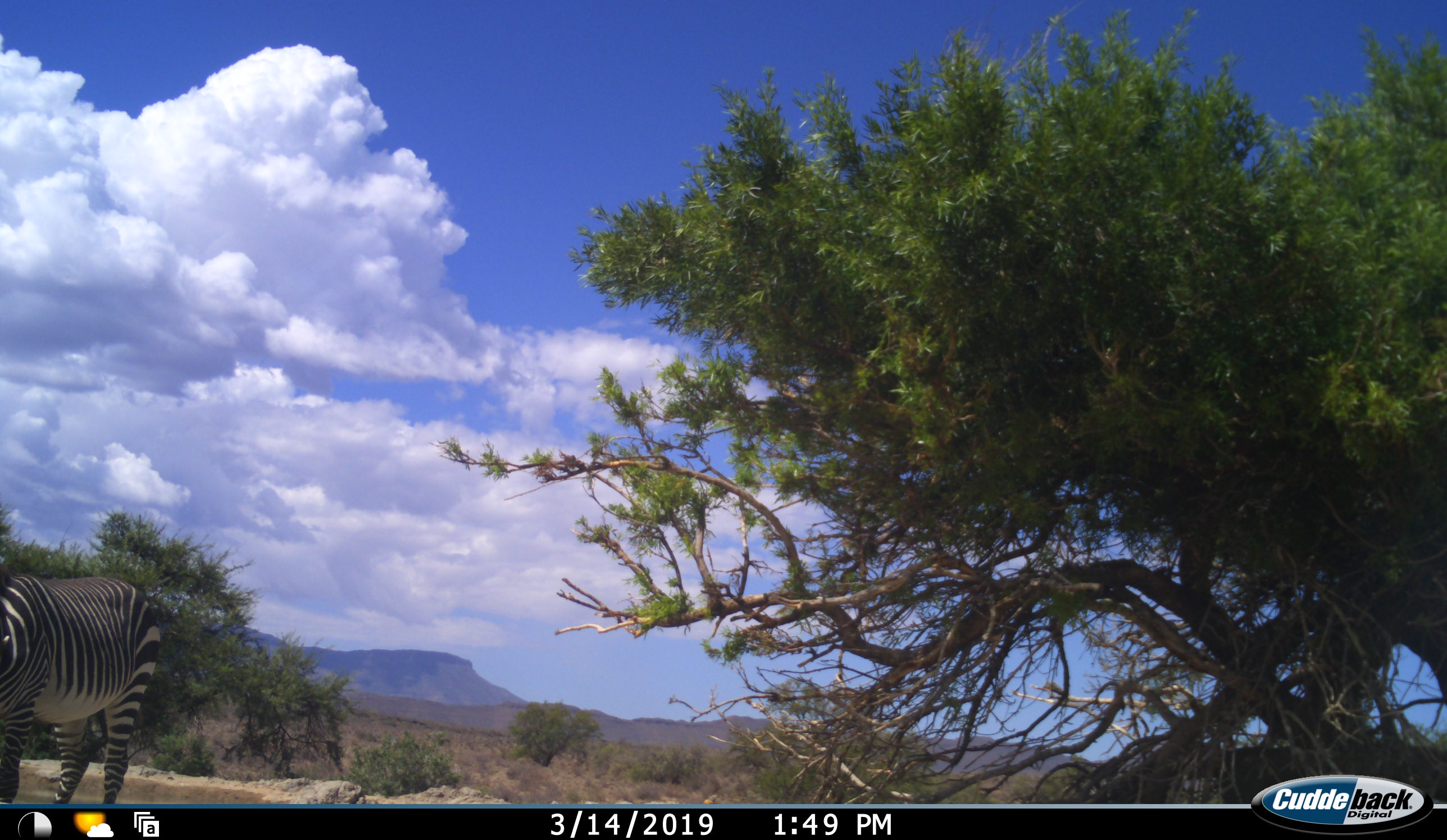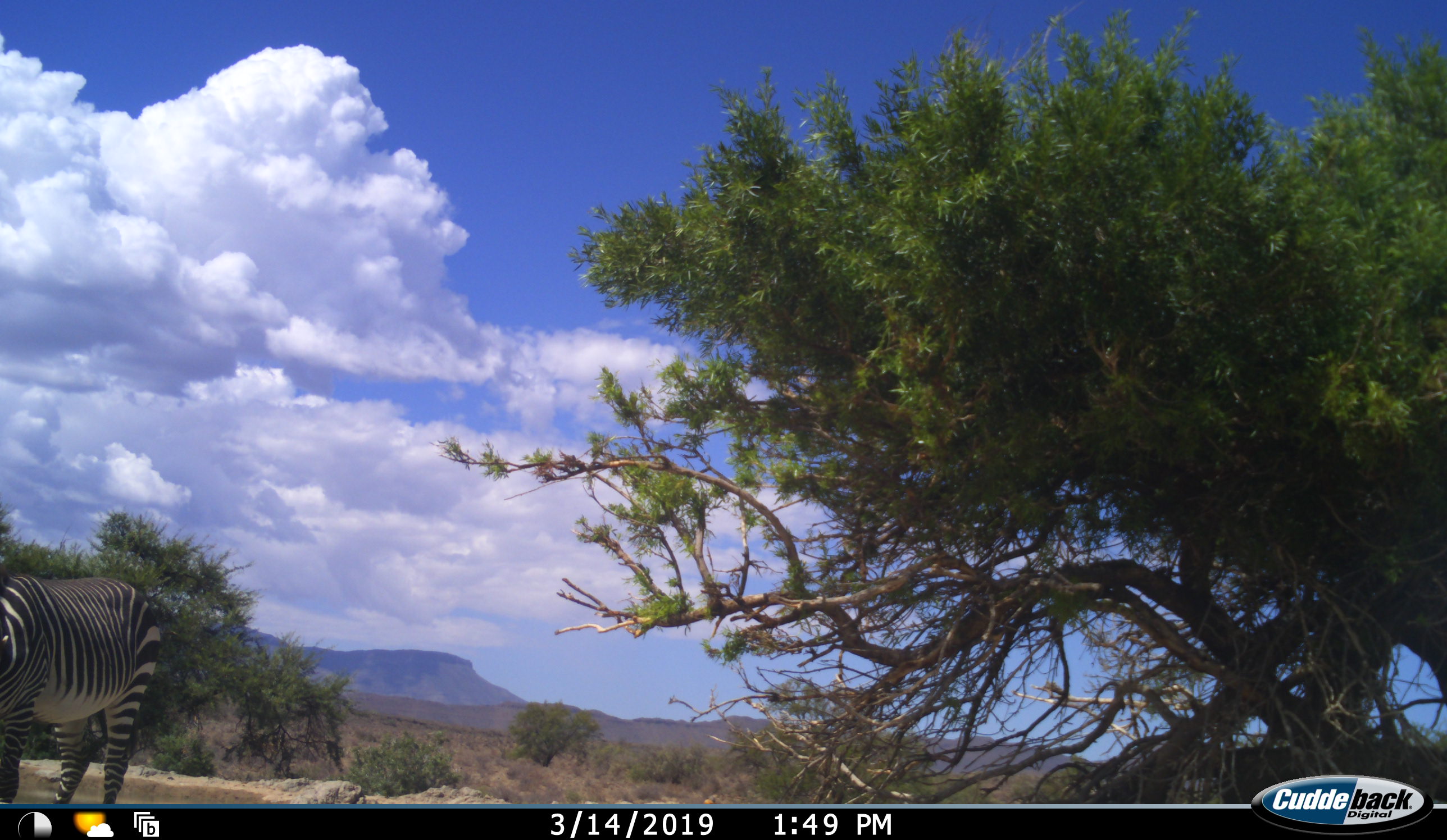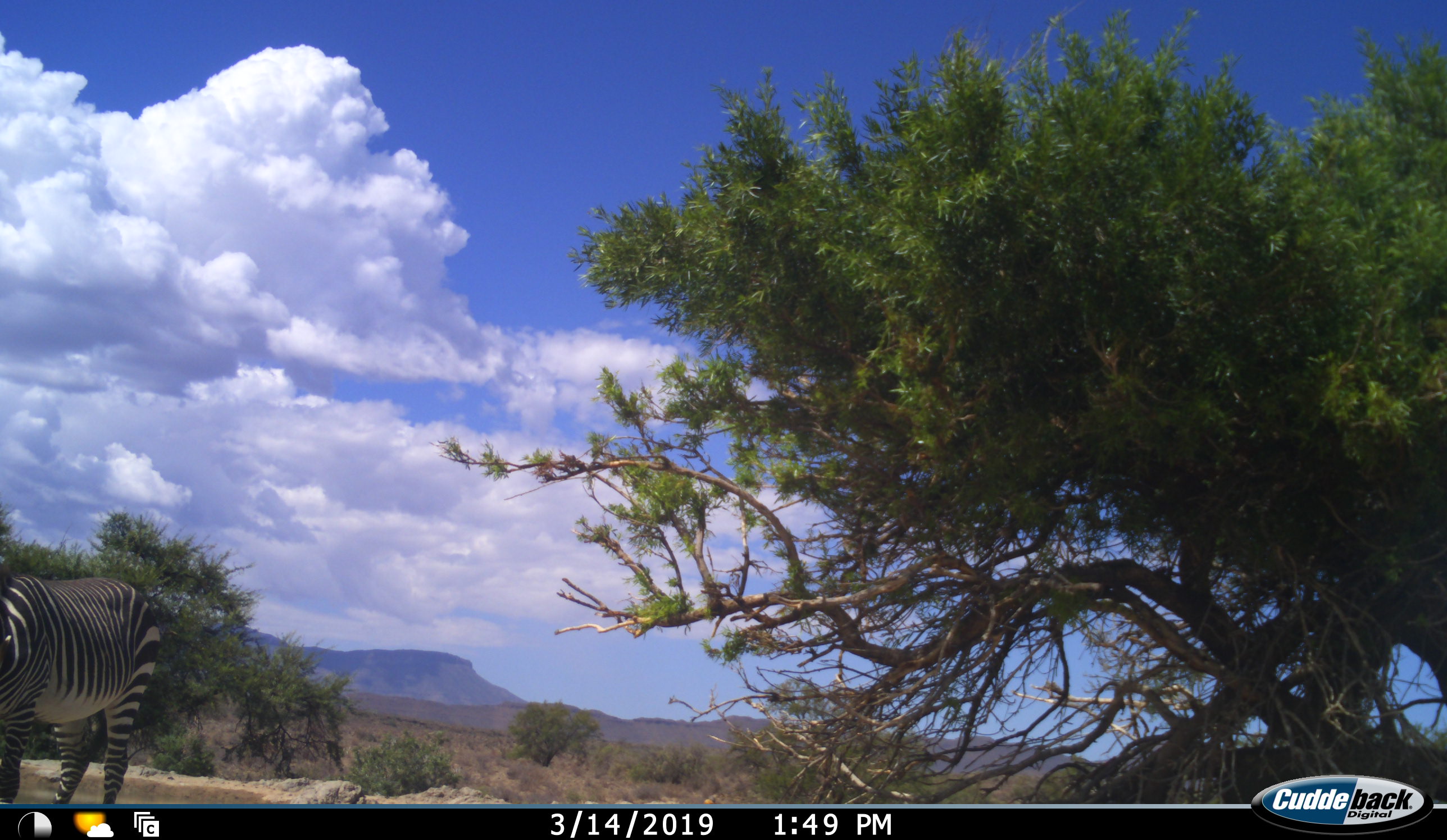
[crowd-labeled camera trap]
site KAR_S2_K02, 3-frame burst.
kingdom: Animalia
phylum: Chordata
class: Mammalia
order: Perissodactyla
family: Equidae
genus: Equus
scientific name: Equus zebra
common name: mountain zebra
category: zebramountain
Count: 1.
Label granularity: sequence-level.